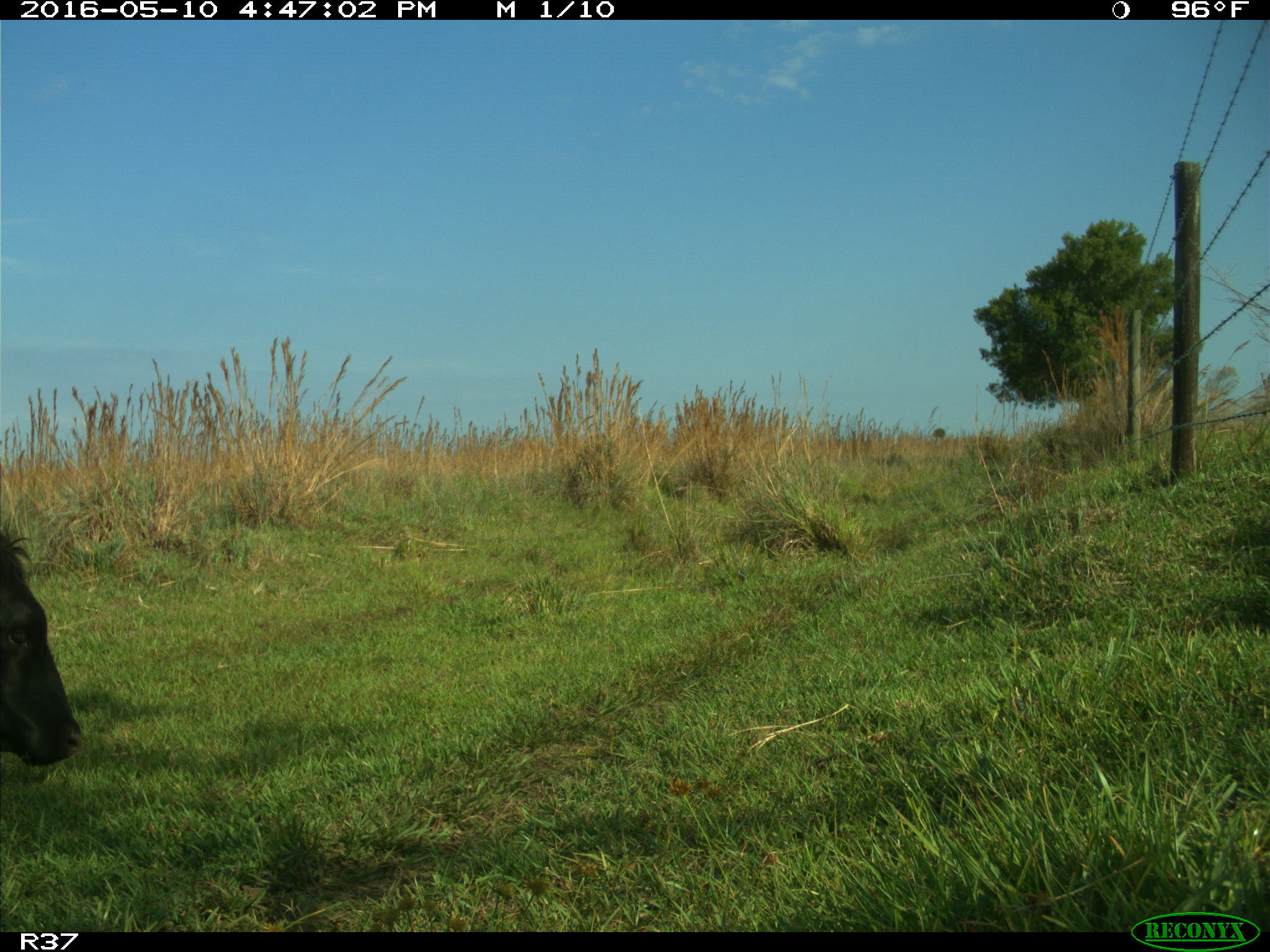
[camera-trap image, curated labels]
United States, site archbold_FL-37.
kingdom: Animalia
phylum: Chordata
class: Mammalia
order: Artiodactyla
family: Bovidae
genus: Bos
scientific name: Bos taurus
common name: domestic cow